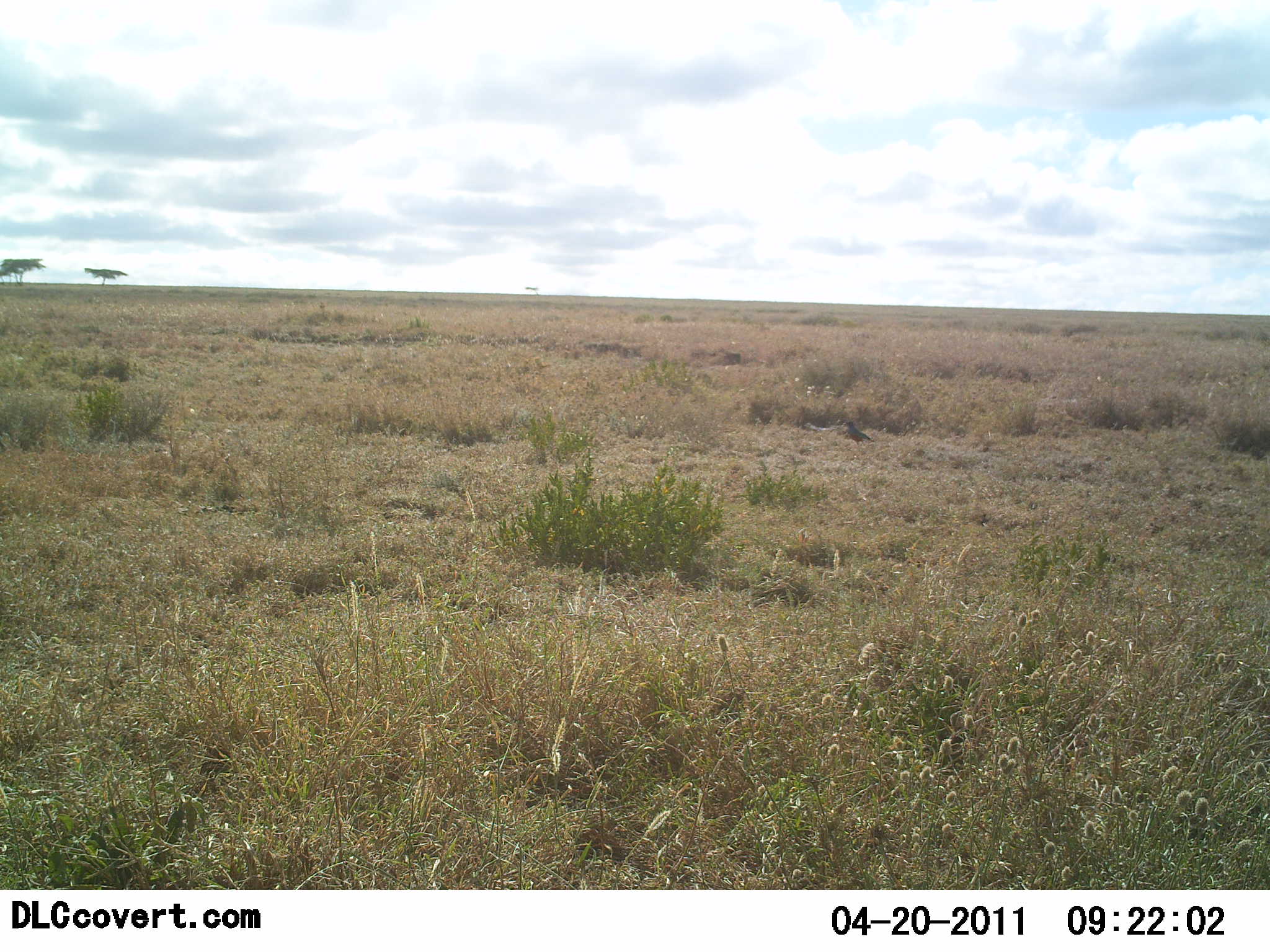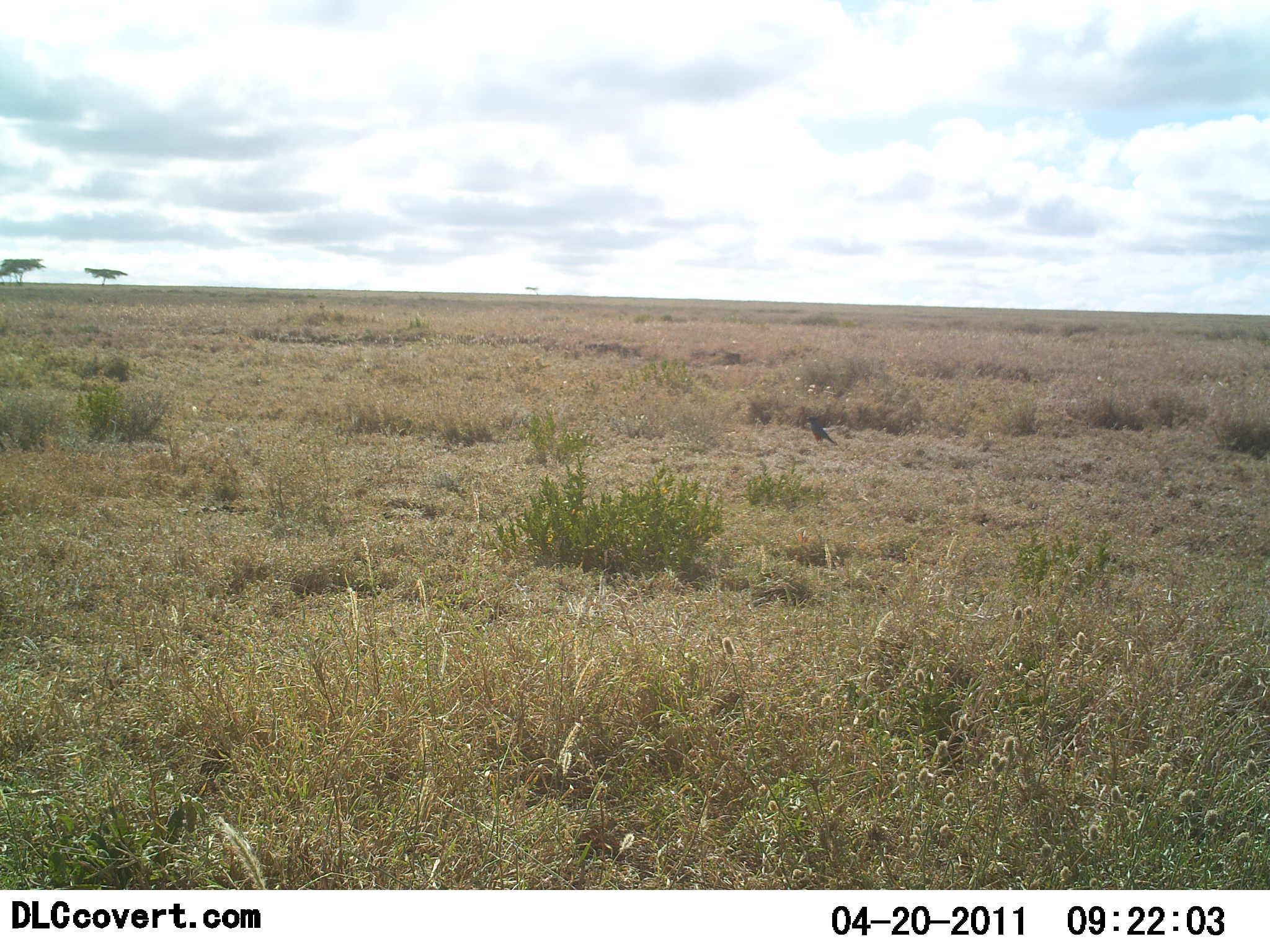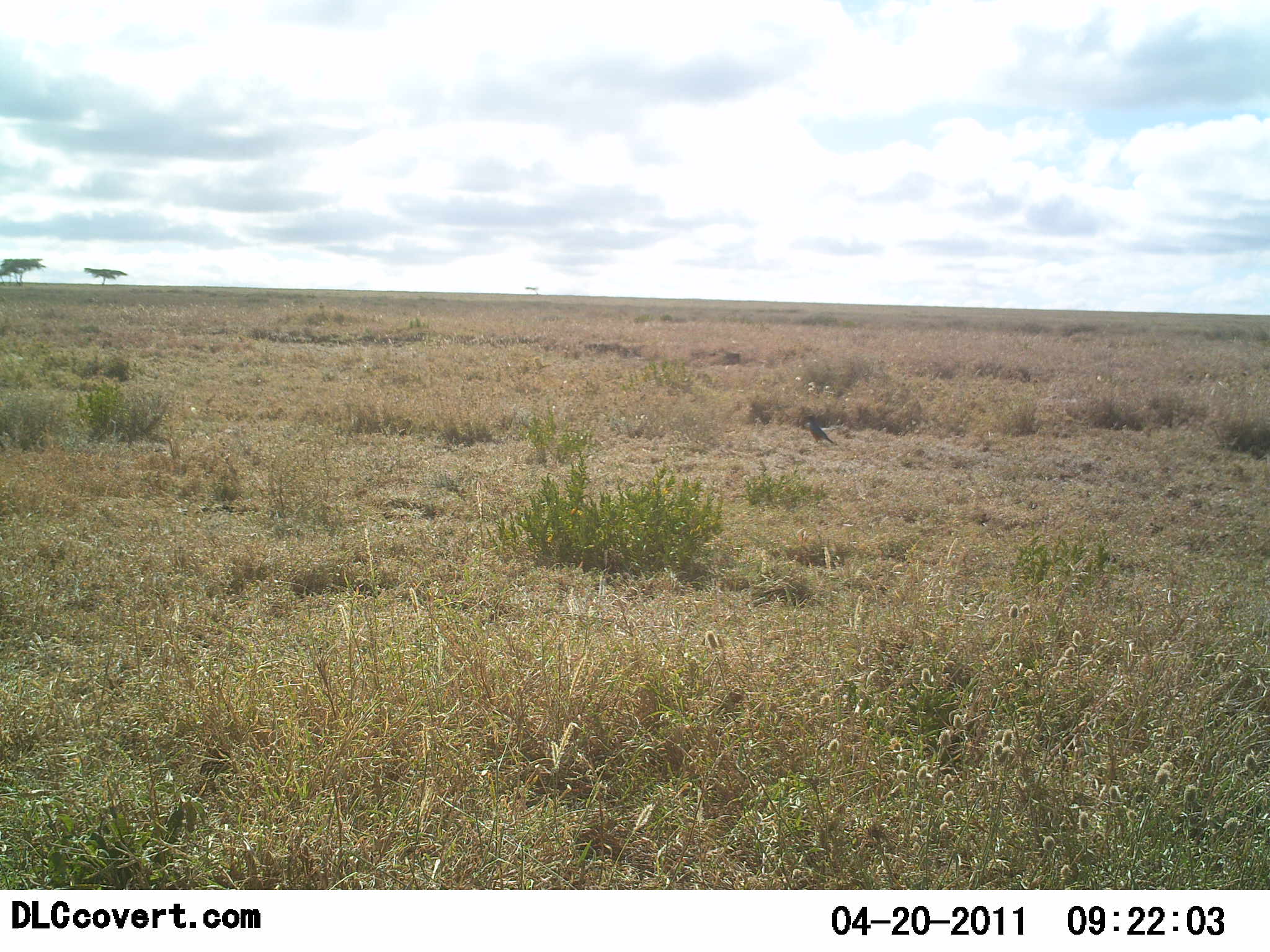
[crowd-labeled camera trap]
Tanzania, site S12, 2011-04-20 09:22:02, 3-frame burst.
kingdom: Animalia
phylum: Chordata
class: Aves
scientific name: Aves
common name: bird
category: otherbird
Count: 1.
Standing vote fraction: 20%.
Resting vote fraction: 0%.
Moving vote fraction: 80%.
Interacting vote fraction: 0%.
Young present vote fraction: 0%.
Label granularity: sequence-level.